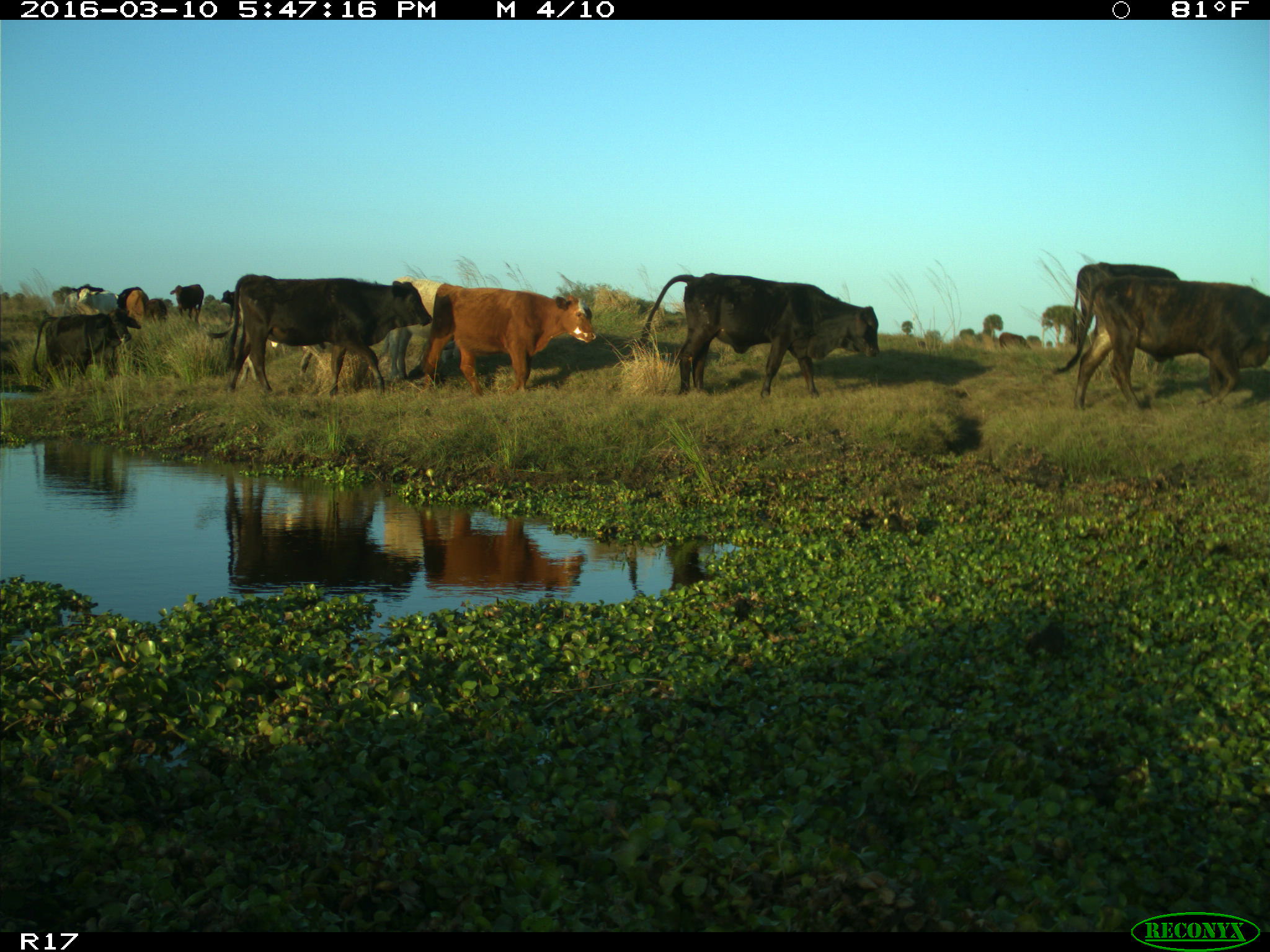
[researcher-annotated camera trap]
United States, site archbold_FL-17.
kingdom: Animalia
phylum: Chordata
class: Mammalia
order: Artiodactyla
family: Bovidae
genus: Bos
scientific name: Bos taurus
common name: domestic cow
Bos taurus (domestic cow).